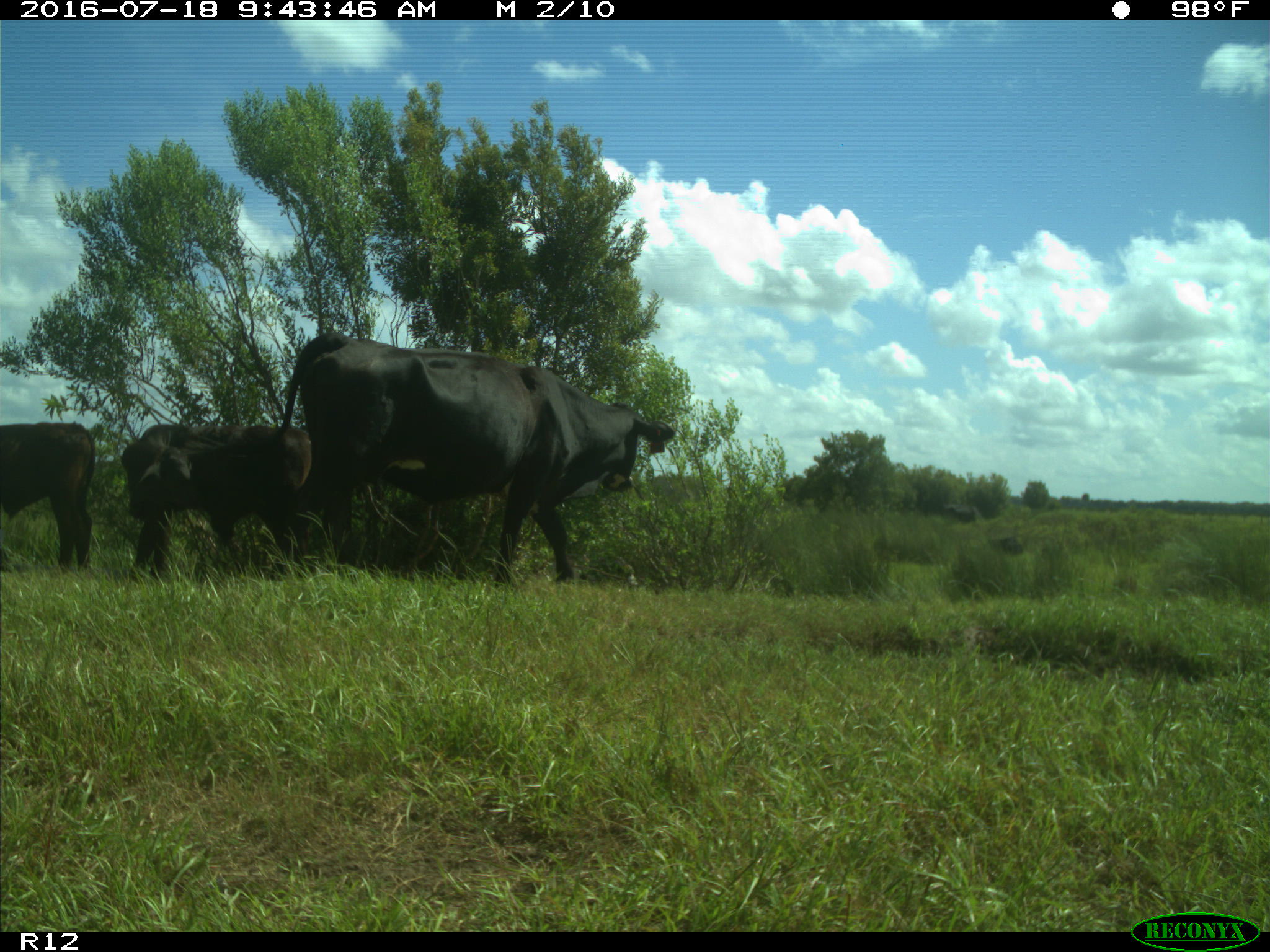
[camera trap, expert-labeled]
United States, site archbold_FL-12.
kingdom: Animalia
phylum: Chordata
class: Mammalia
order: Artiodactyla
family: Bovidae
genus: Bos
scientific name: Bos taurus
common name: domestic cow